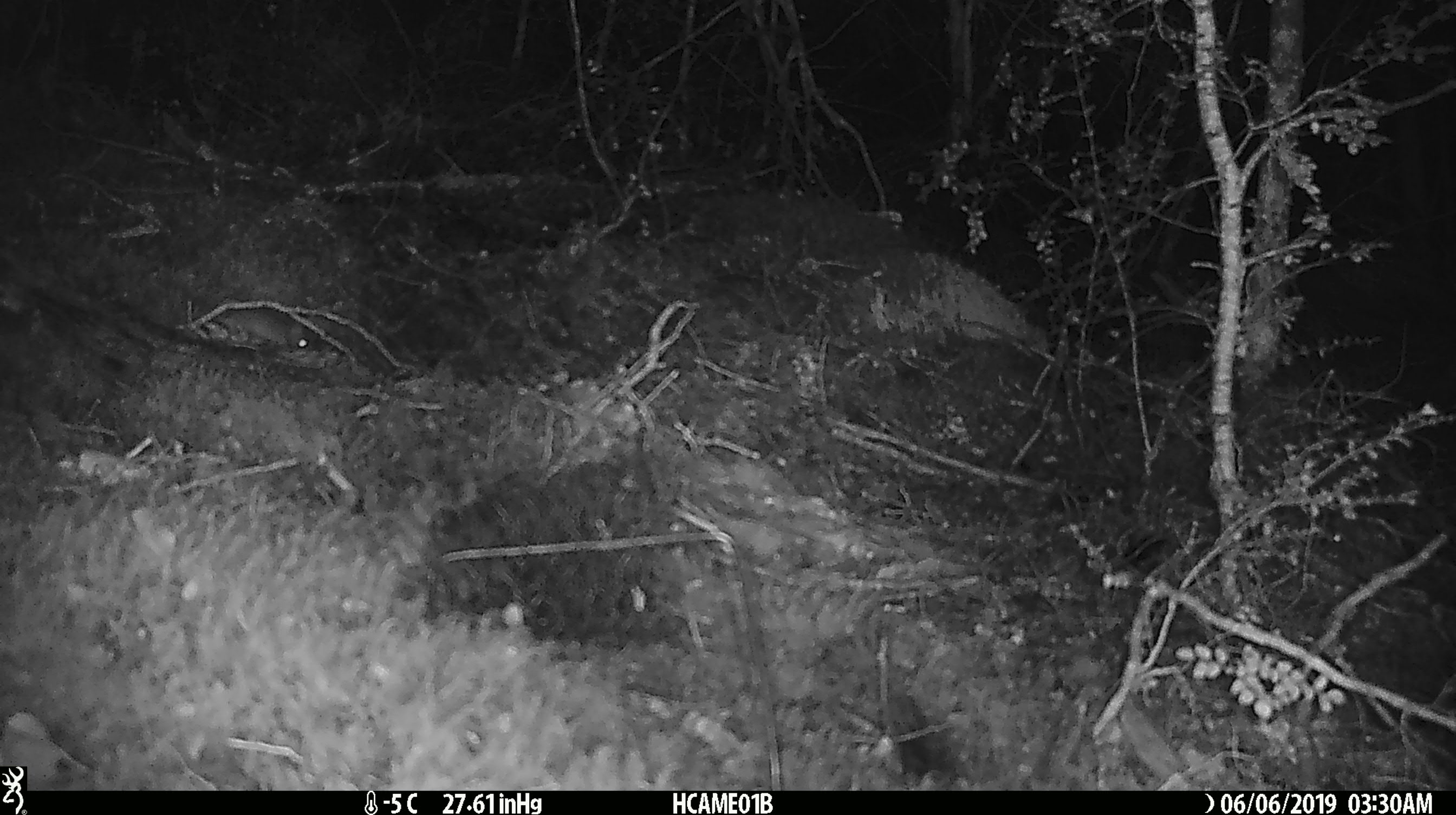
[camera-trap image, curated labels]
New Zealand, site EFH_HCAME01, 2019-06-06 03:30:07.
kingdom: Animalia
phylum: Chordata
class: Mammalia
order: Rodentia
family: Muridae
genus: Mus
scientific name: Mus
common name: mouse